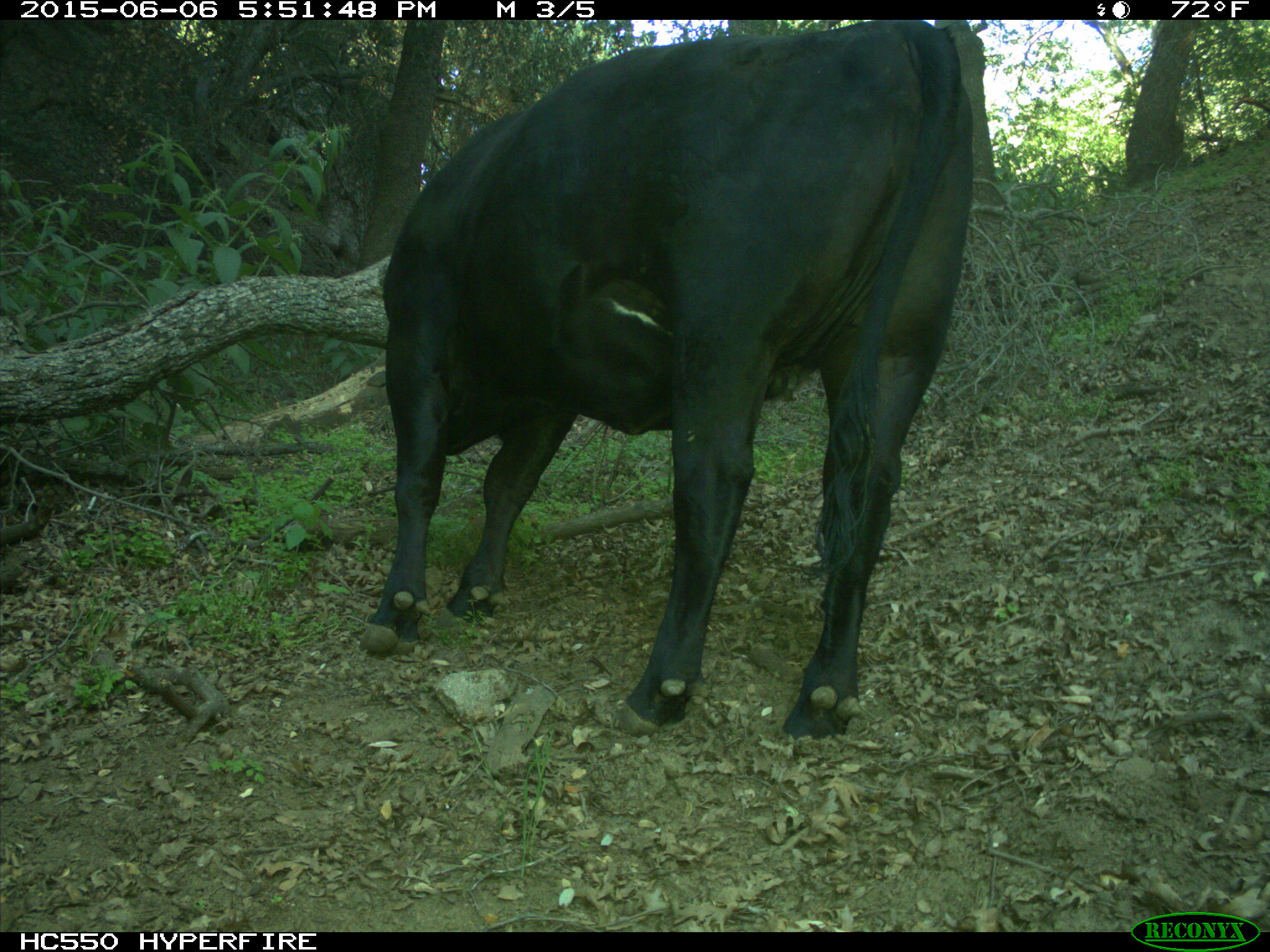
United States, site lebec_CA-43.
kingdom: Animalia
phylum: Chordata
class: Mammalia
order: Artiodactyla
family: Bovidae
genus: Bos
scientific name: Bos taurus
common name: domestic cow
Bos taurus (domestic cow).